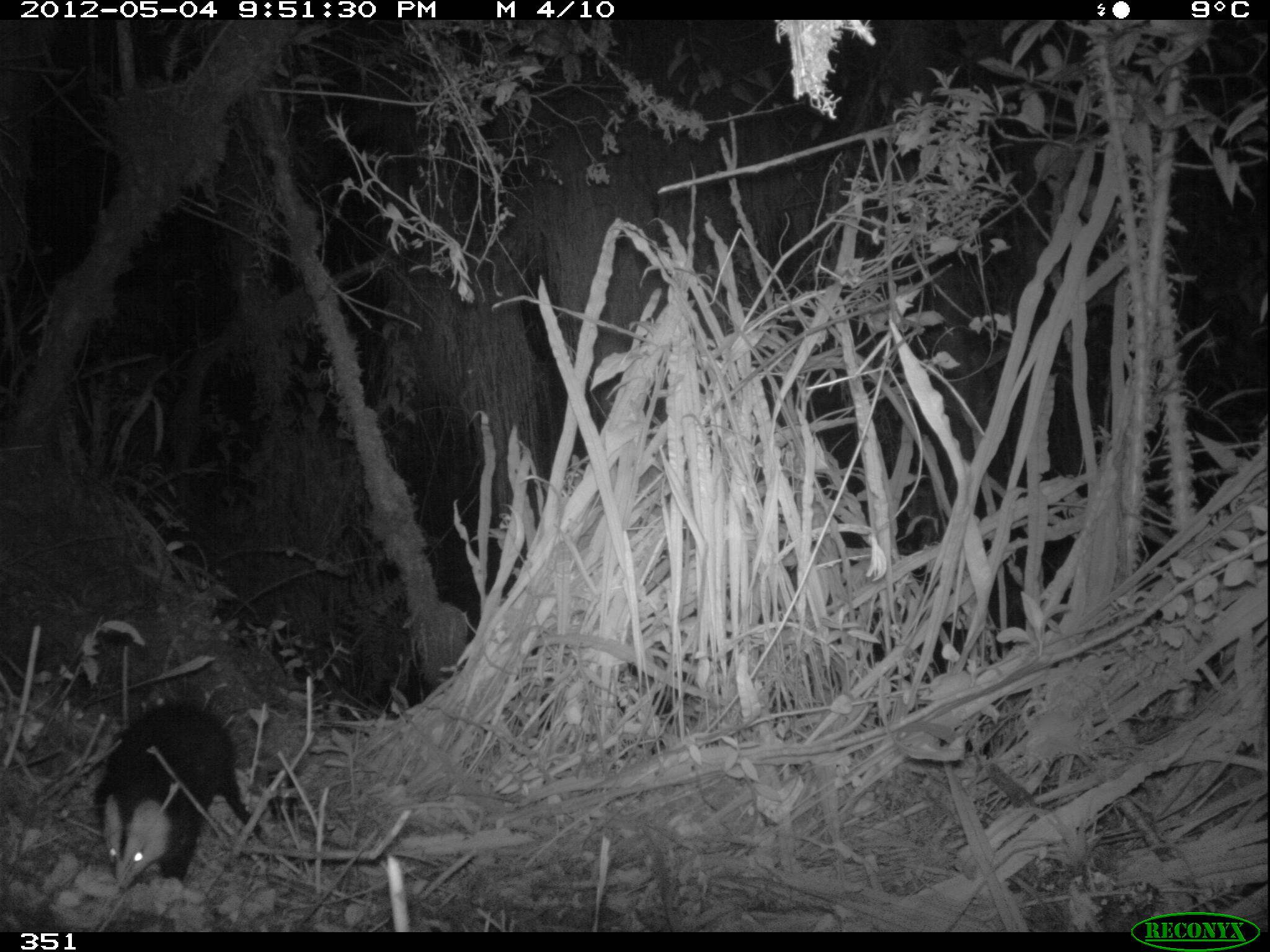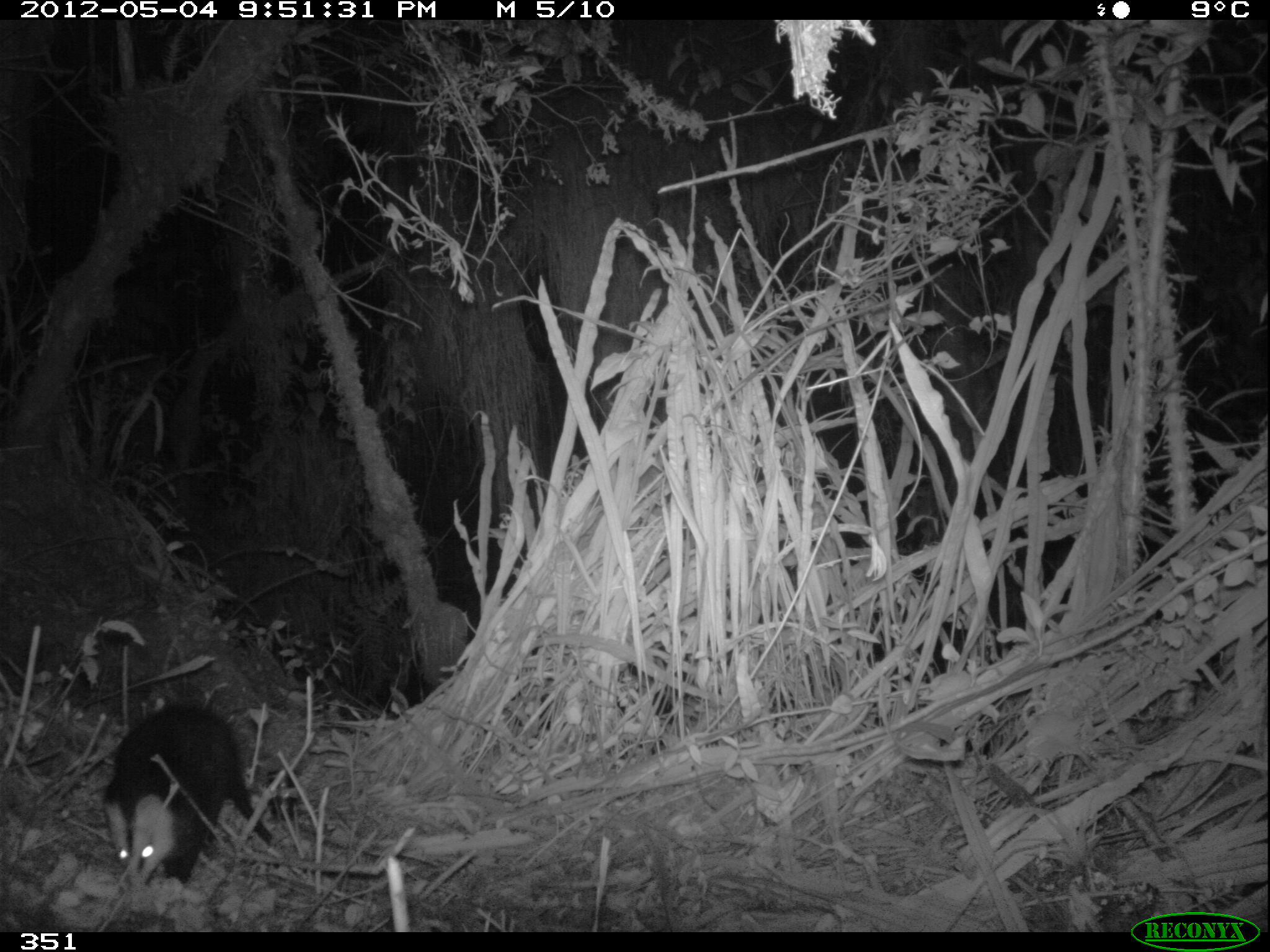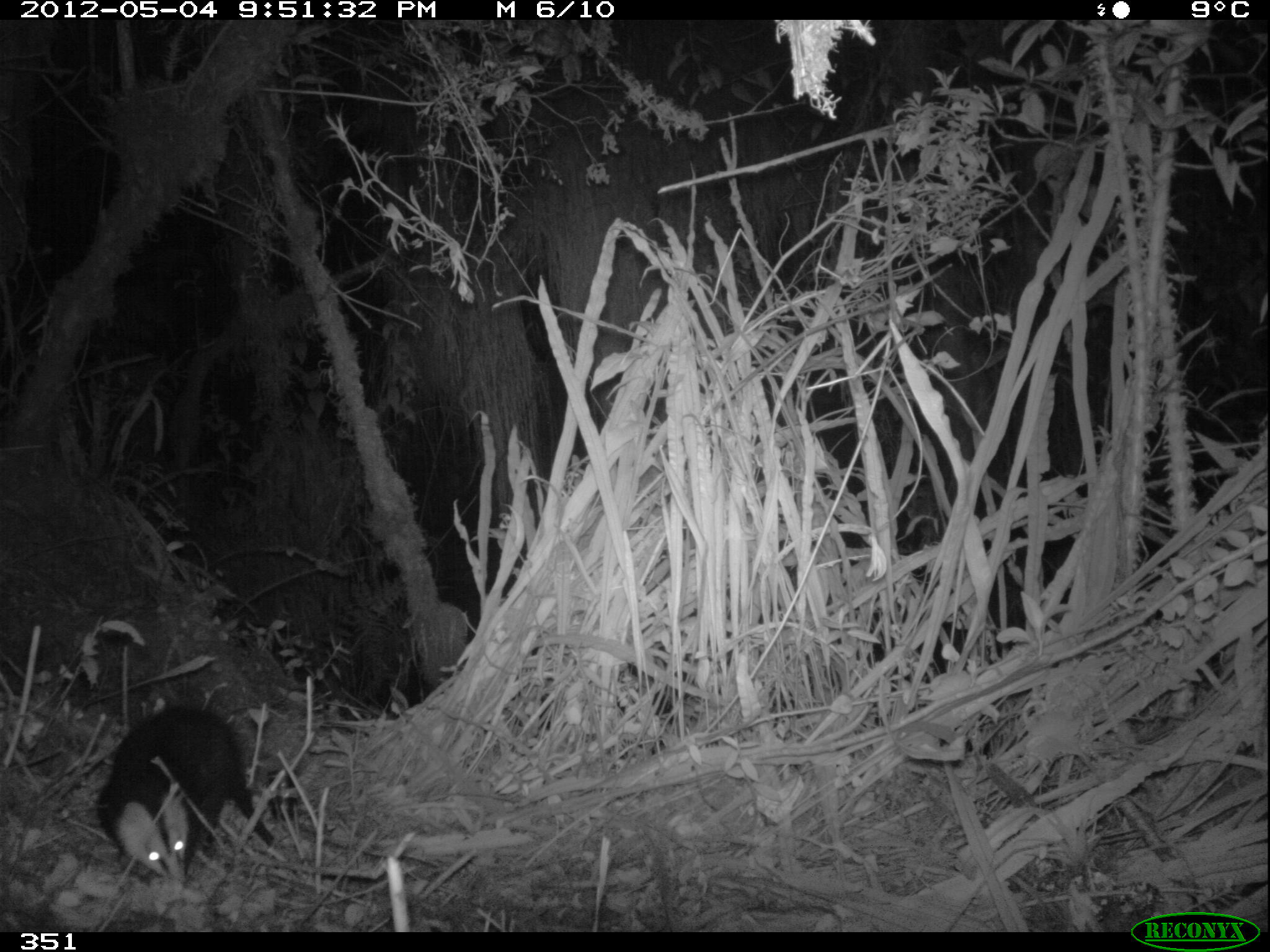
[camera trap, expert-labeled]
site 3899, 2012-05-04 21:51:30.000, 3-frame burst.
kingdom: Animalia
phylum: Chordata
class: Mammalia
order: Didelphimorphia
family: Didelphidae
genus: Didelphis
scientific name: Didelphis pernigra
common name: andean white-eared opossum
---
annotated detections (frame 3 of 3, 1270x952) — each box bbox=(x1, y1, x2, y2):
didelphis pernigra: bbox=(96, 702, 276, 882)